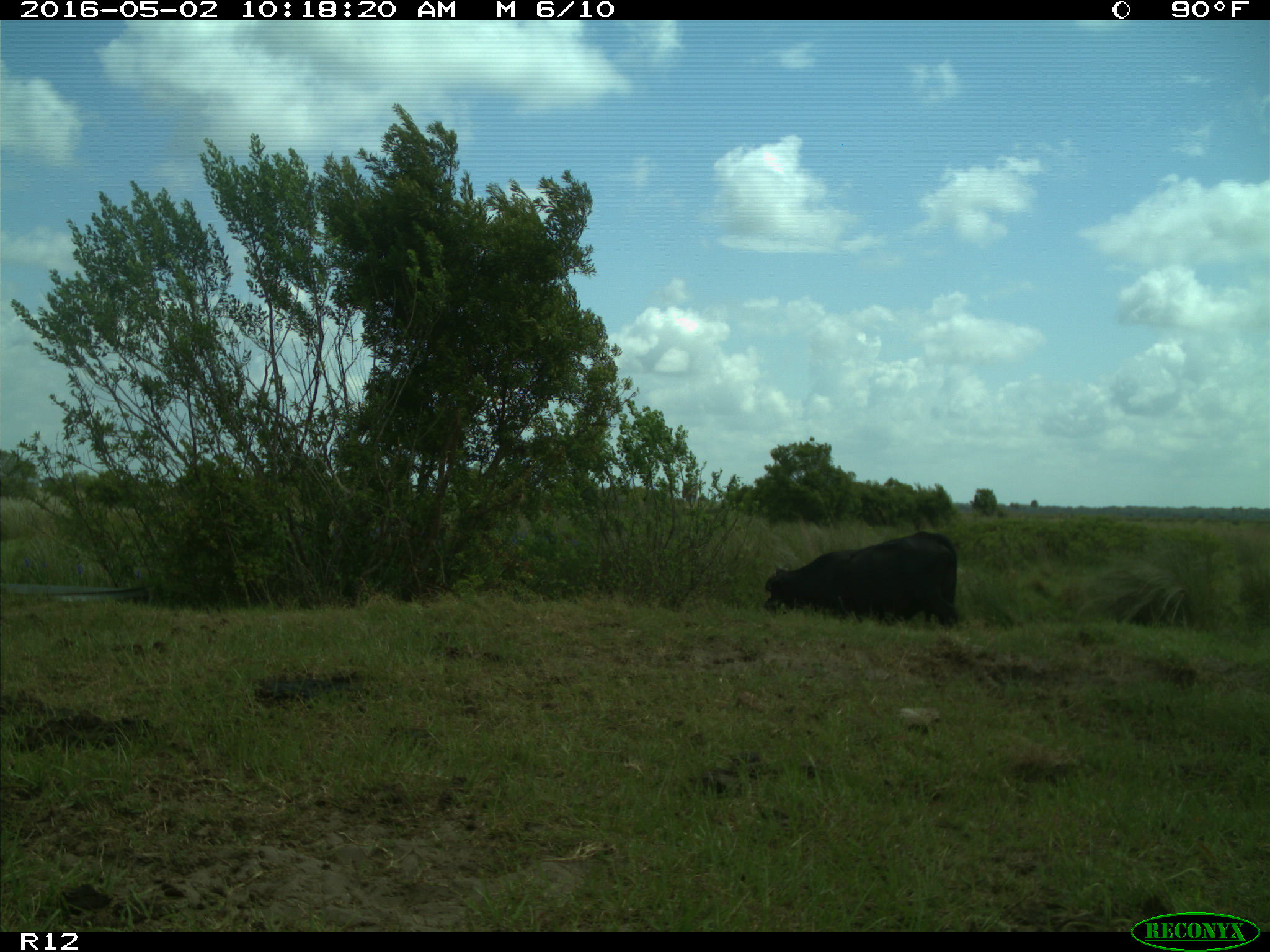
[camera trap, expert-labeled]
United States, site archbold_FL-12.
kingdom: Animalia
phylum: Chordata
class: Mammalia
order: Artiodactyla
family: Bovidae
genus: Bos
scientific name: Bos taurus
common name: domestic cow